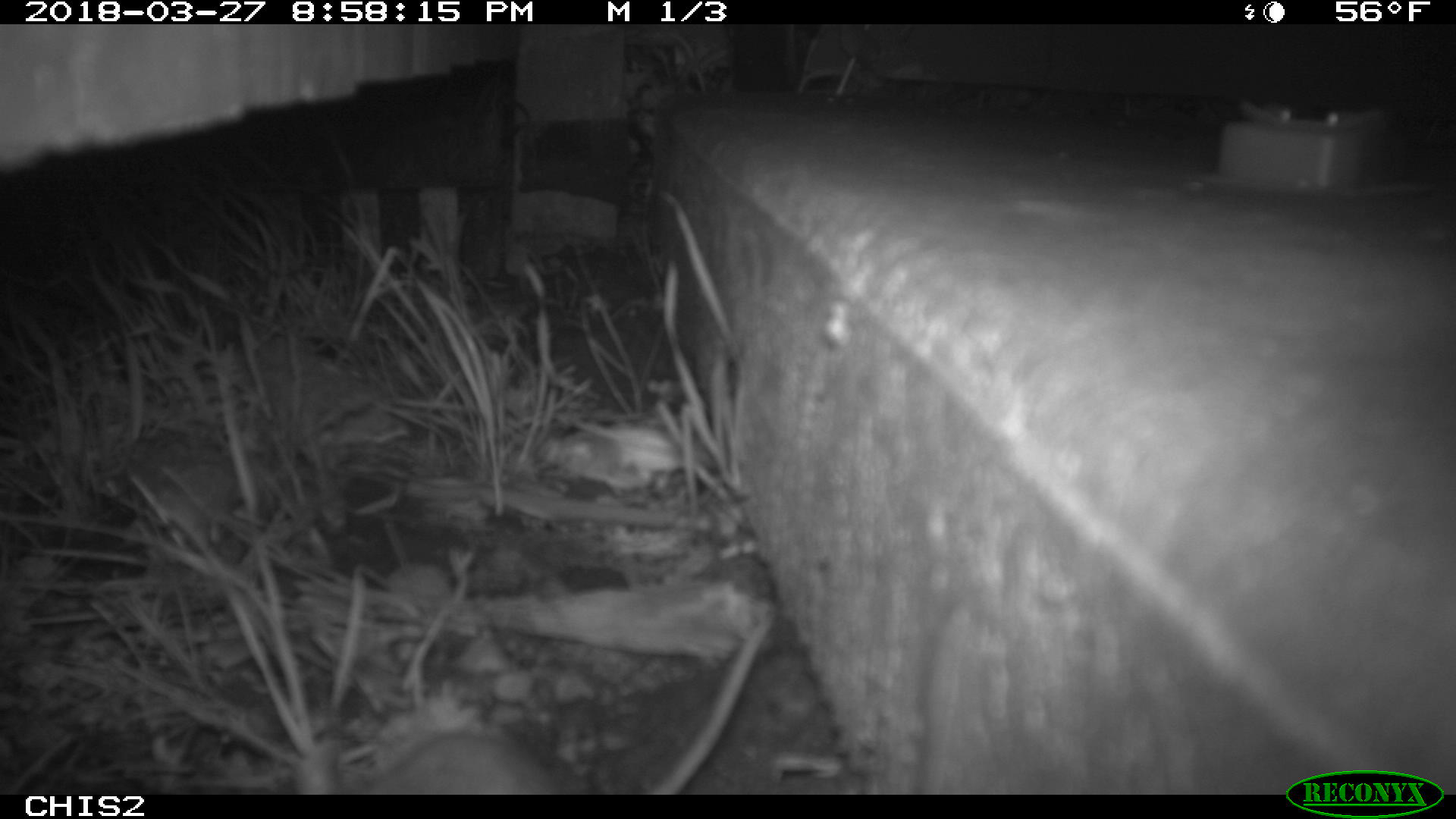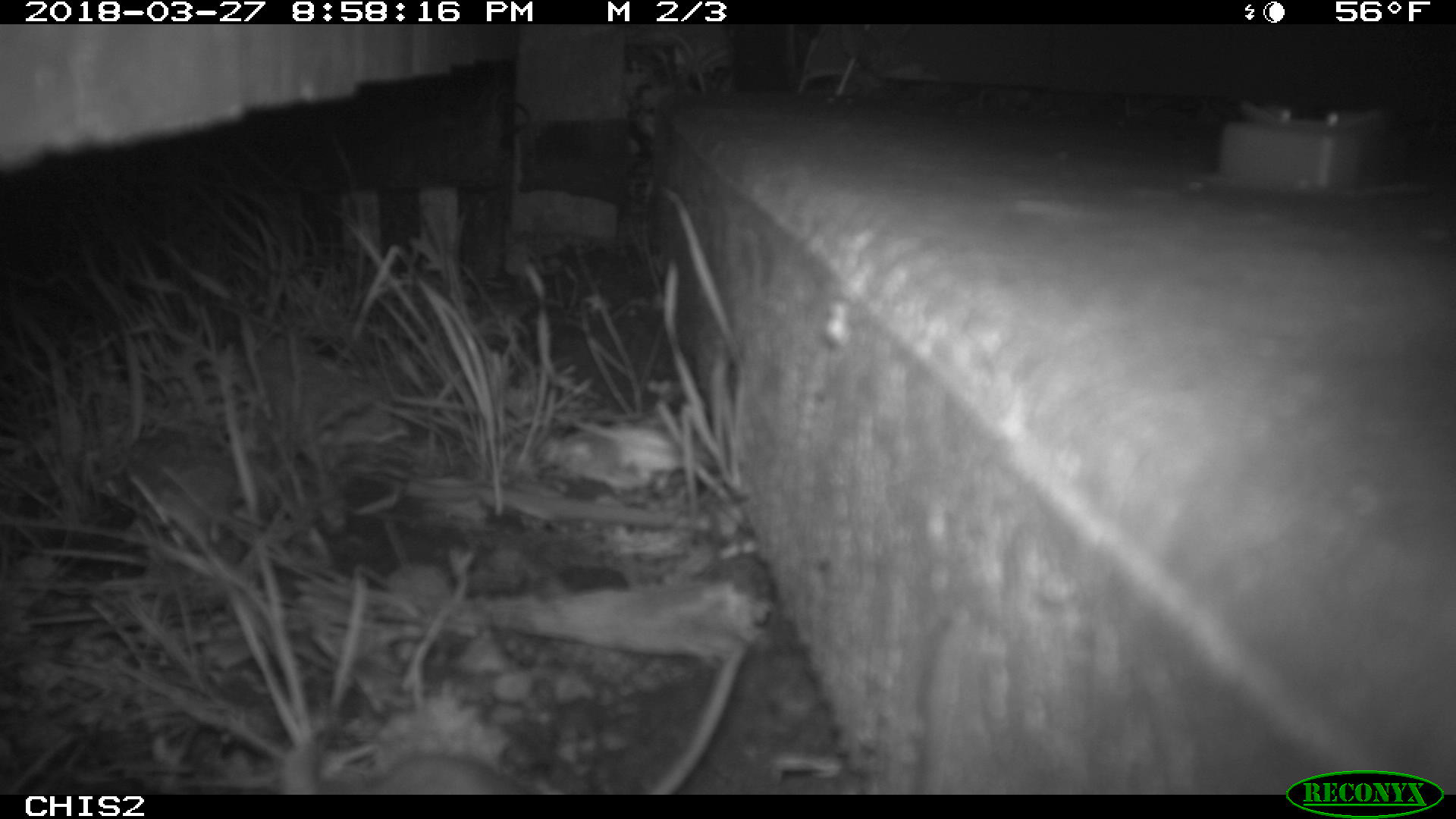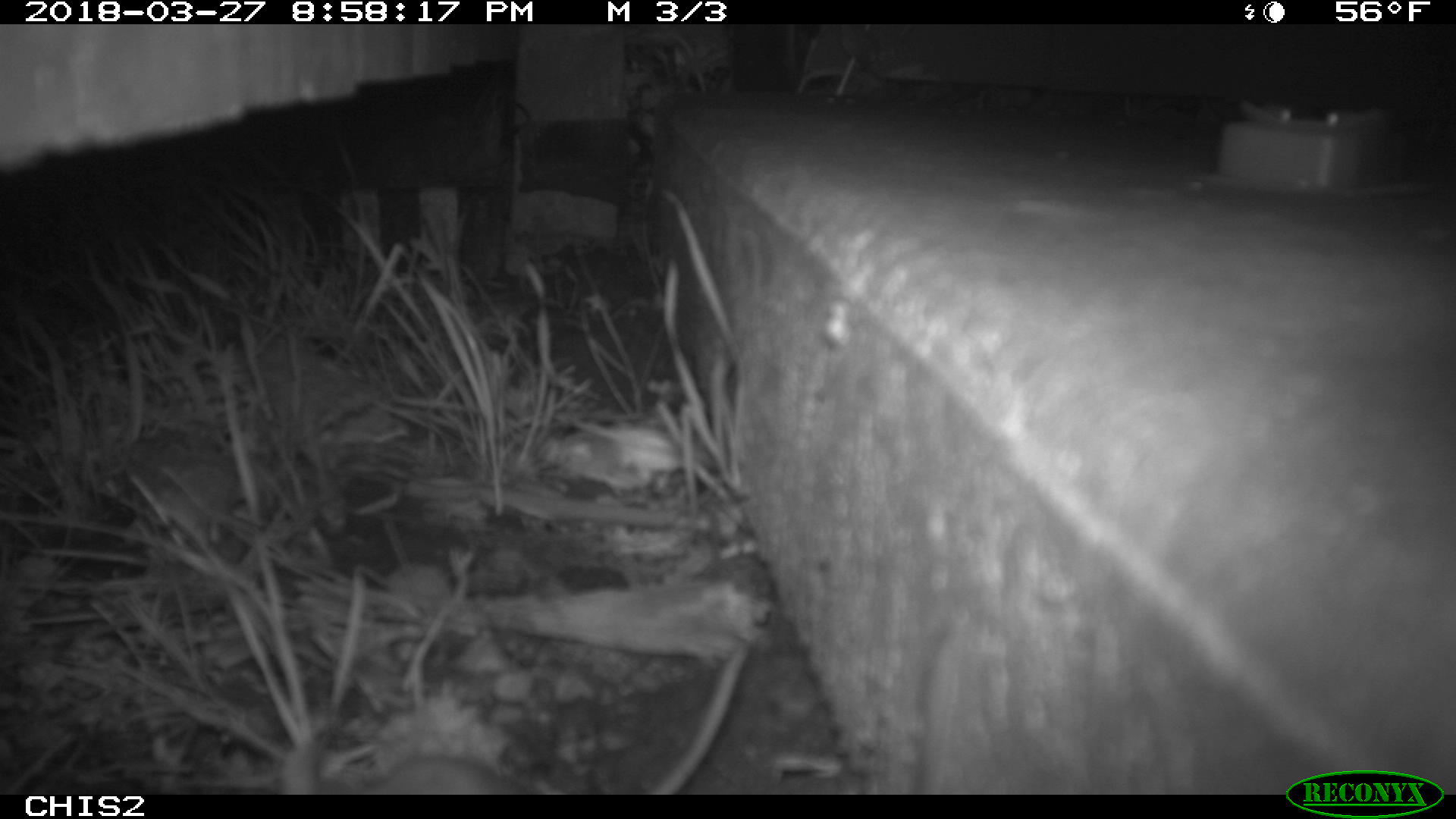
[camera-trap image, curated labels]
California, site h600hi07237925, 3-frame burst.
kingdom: Animalia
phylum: Chordata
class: Mammalia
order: Rodentia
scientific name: Rodentia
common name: rodent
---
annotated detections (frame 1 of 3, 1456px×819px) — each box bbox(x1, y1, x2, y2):
rodent: bbox(365, 723, 563, 792)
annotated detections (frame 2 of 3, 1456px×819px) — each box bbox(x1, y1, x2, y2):
rodent: bbox(277, 639, 745, 794)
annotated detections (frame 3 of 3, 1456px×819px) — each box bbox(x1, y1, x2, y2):
rodent: bbox(362, 638, 748, 793)